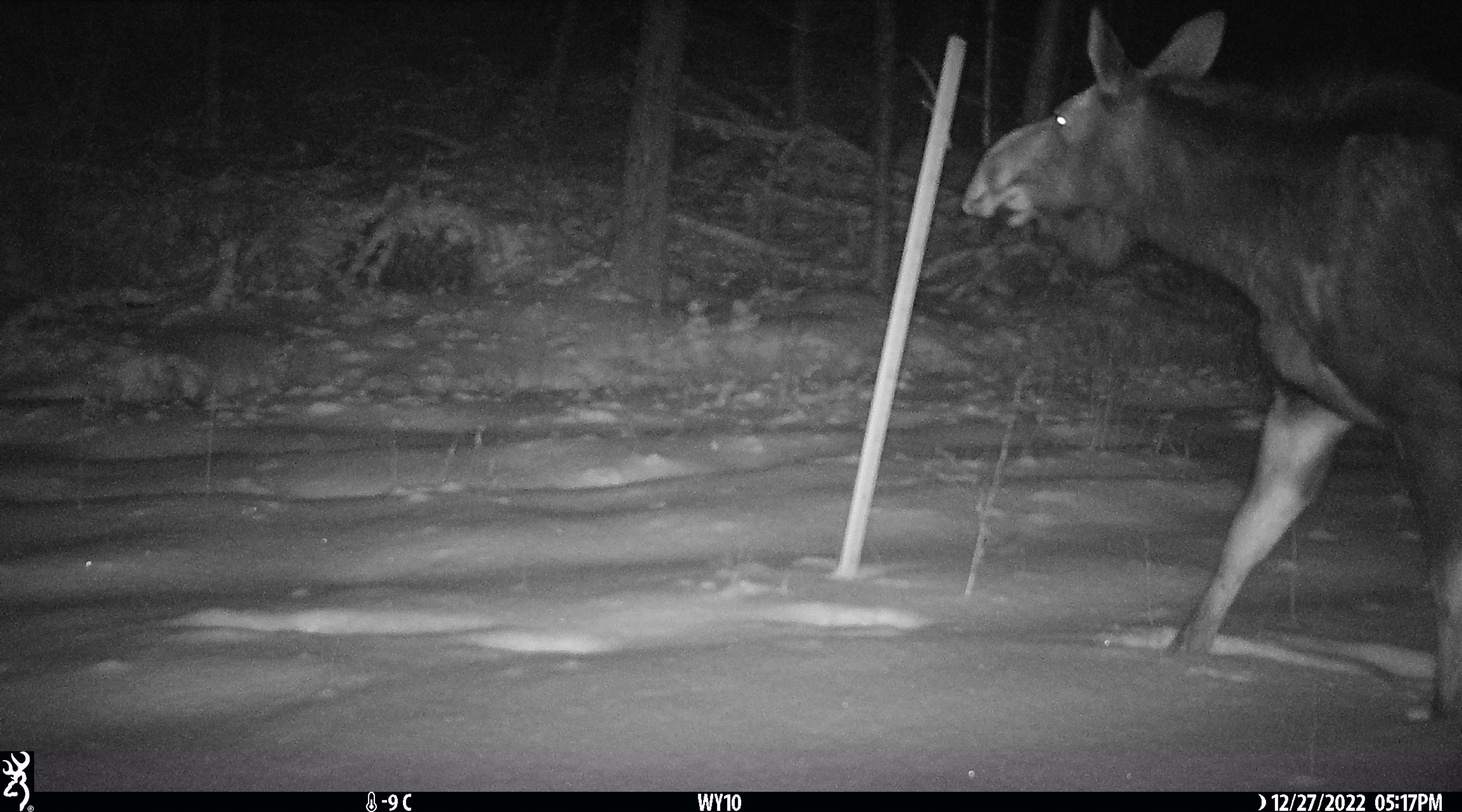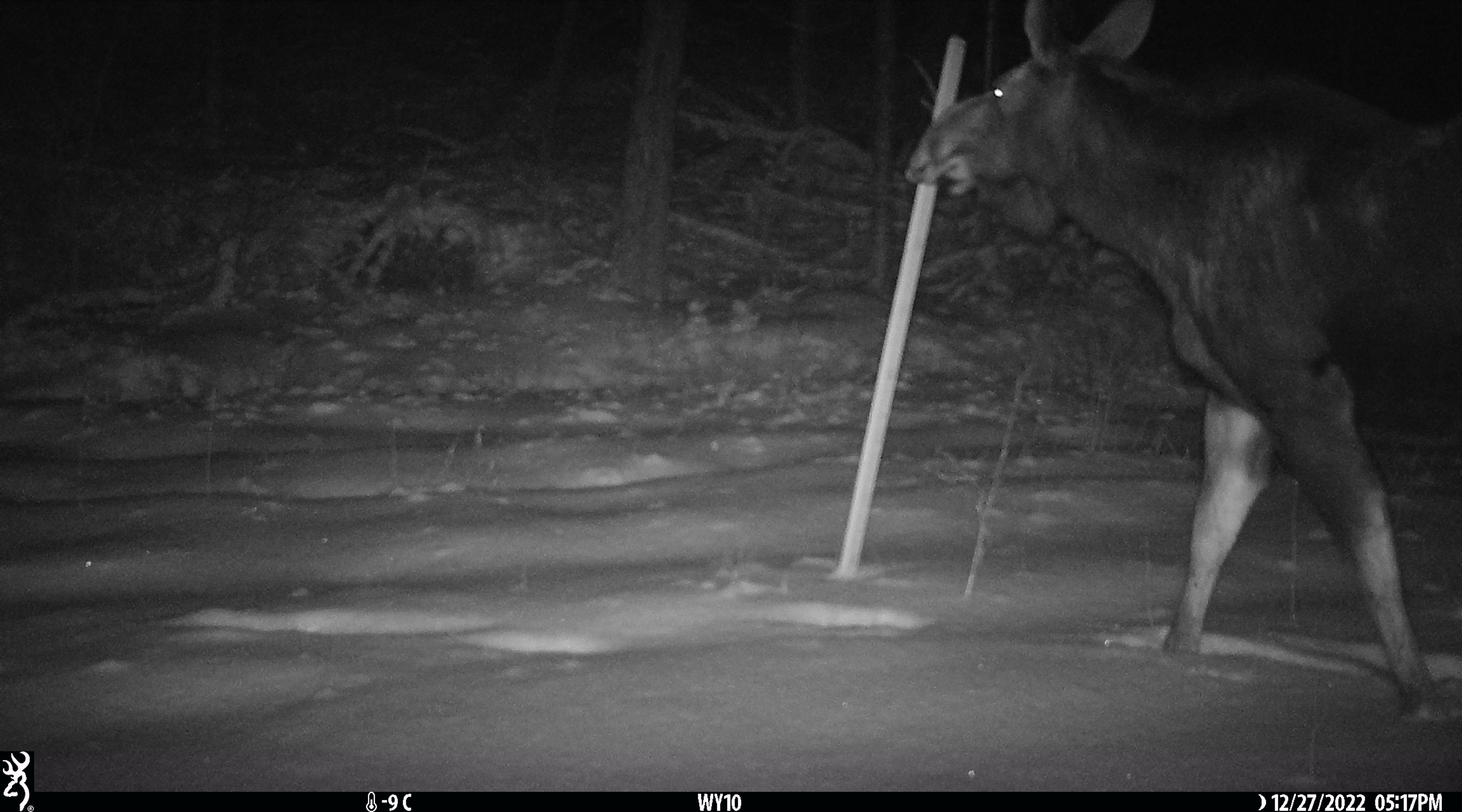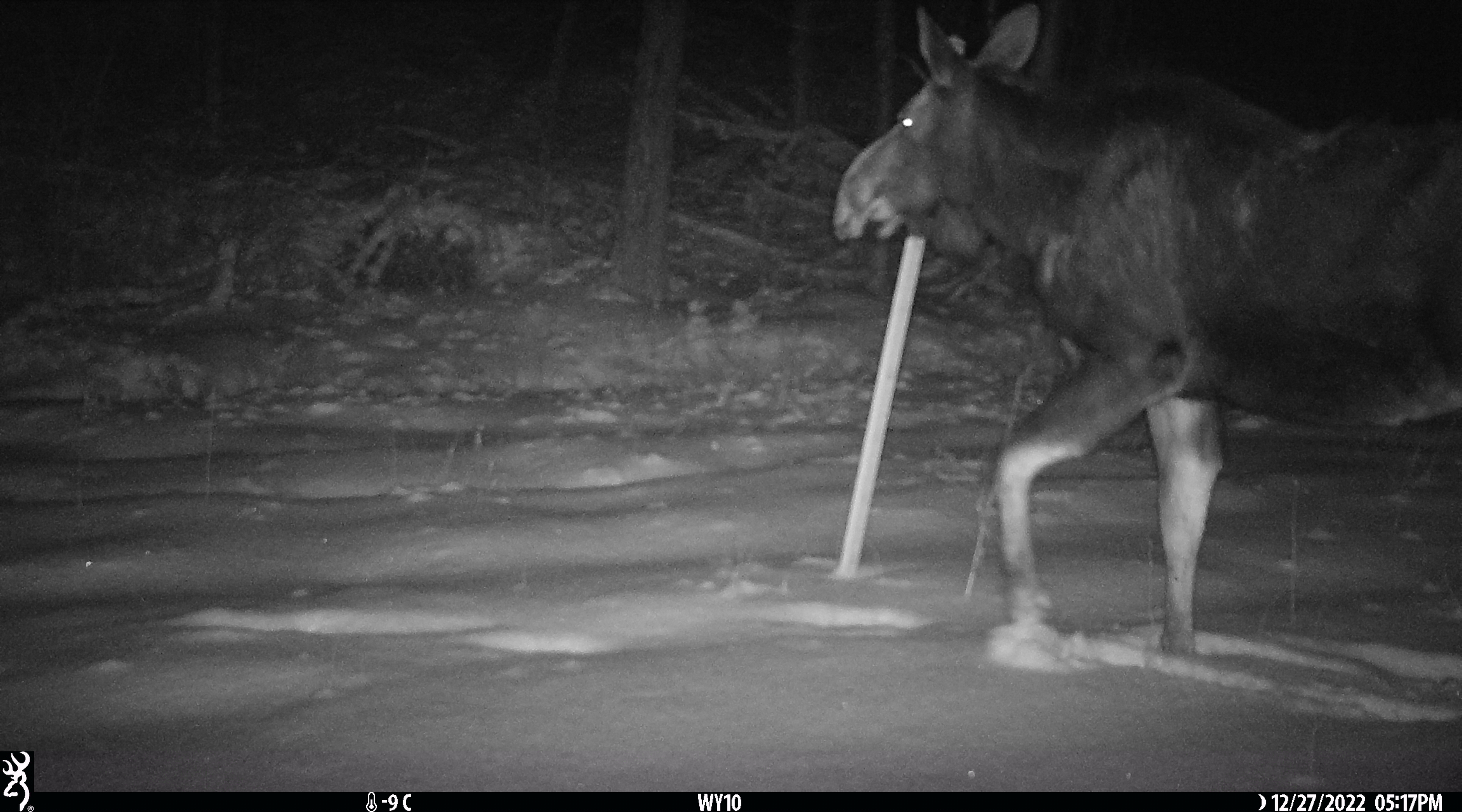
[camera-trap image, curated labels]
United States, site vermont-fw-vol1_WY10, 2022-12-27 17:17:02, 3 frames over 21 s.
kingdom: Animalia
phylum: Chordata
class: Mammalia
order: Artiodactyla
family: Cervidae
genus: Alces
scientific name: Alces alces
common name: moose